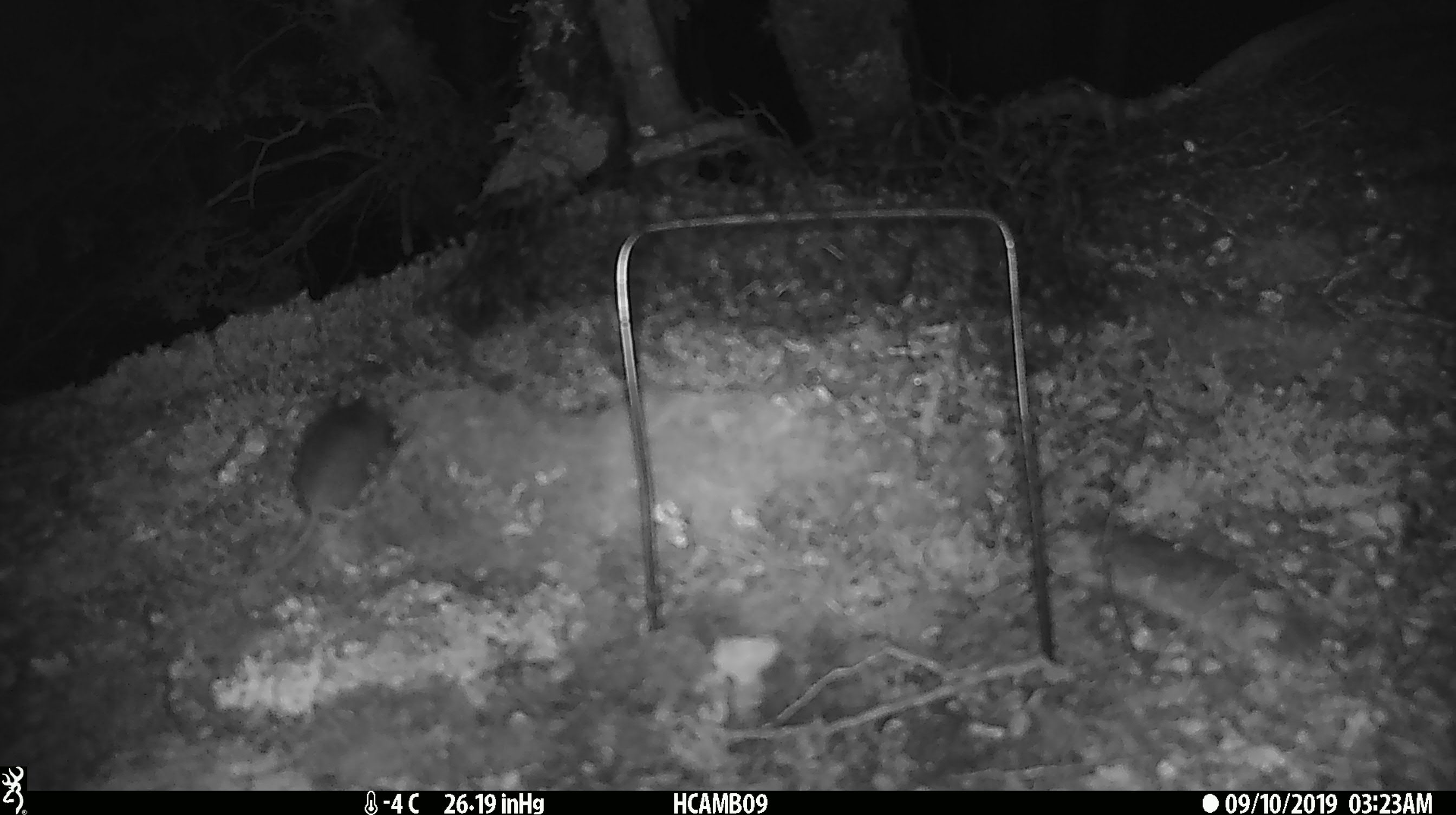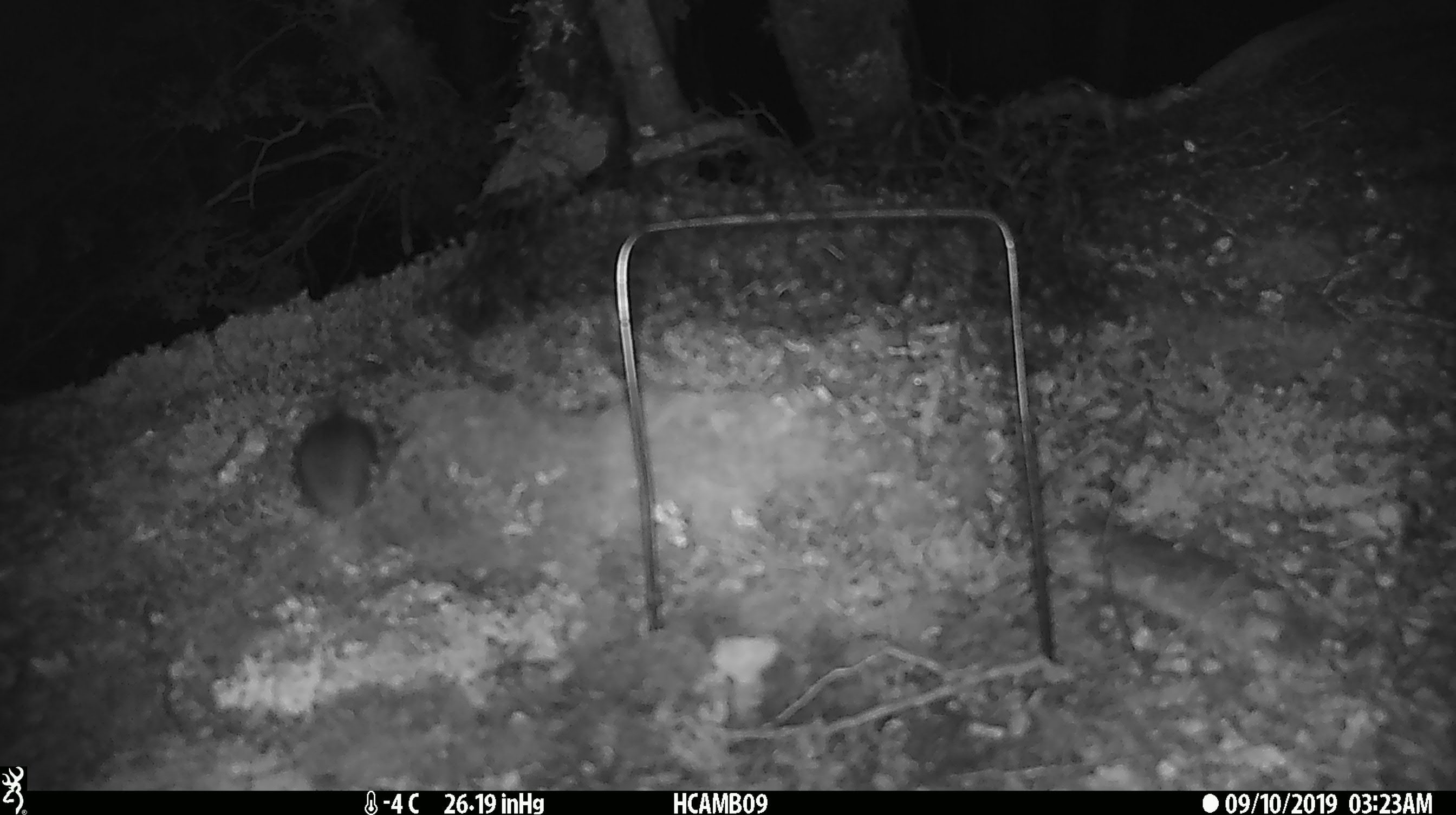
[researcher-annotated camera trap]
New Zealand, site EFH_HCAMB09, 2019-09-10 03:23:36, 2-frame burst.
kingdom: Animalia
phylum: Chordata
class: Mammalia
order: Rodentia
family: Muridae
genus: Mus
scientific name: Mus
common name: mouse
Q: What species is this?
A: Mouse (Mus).